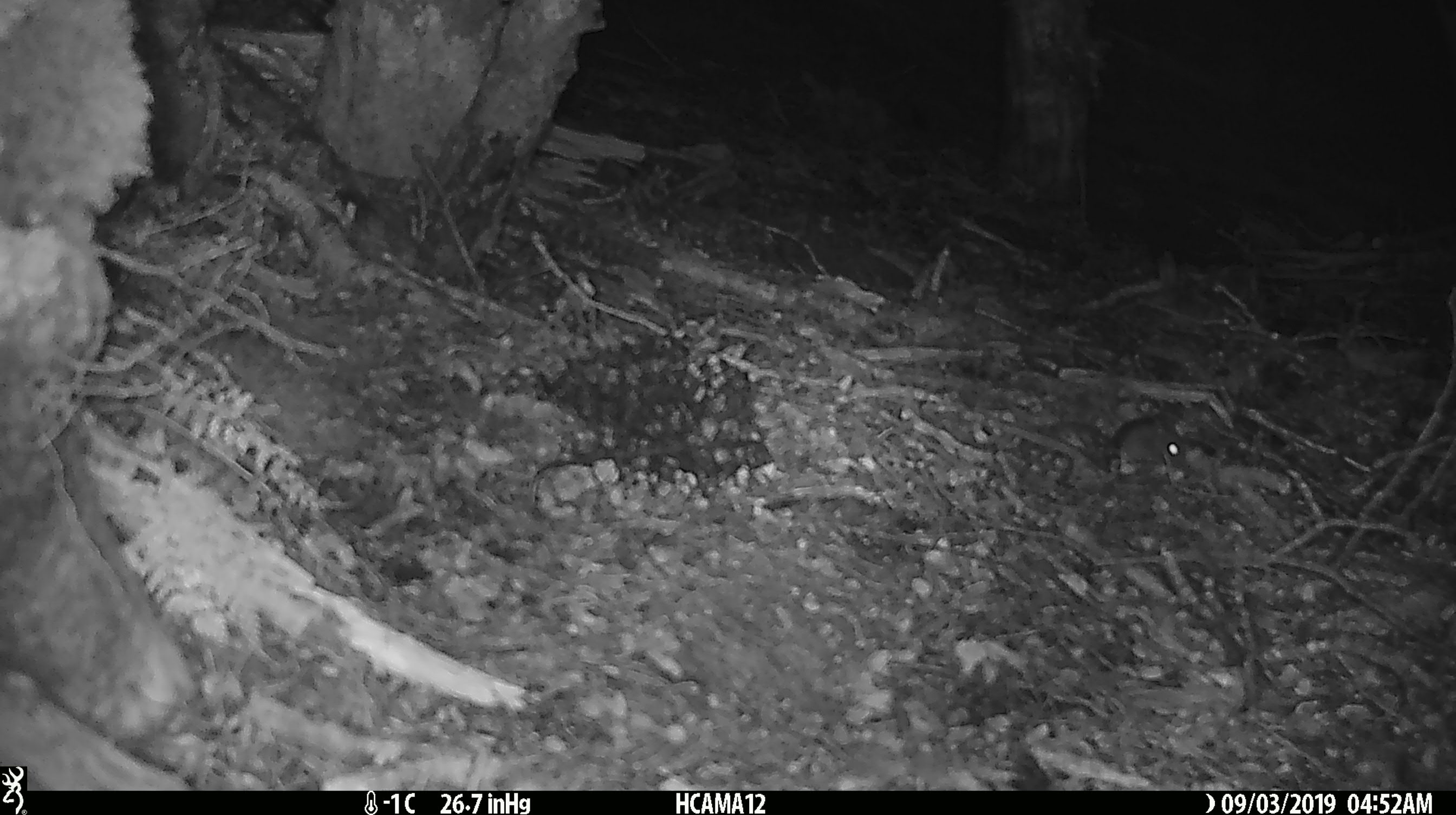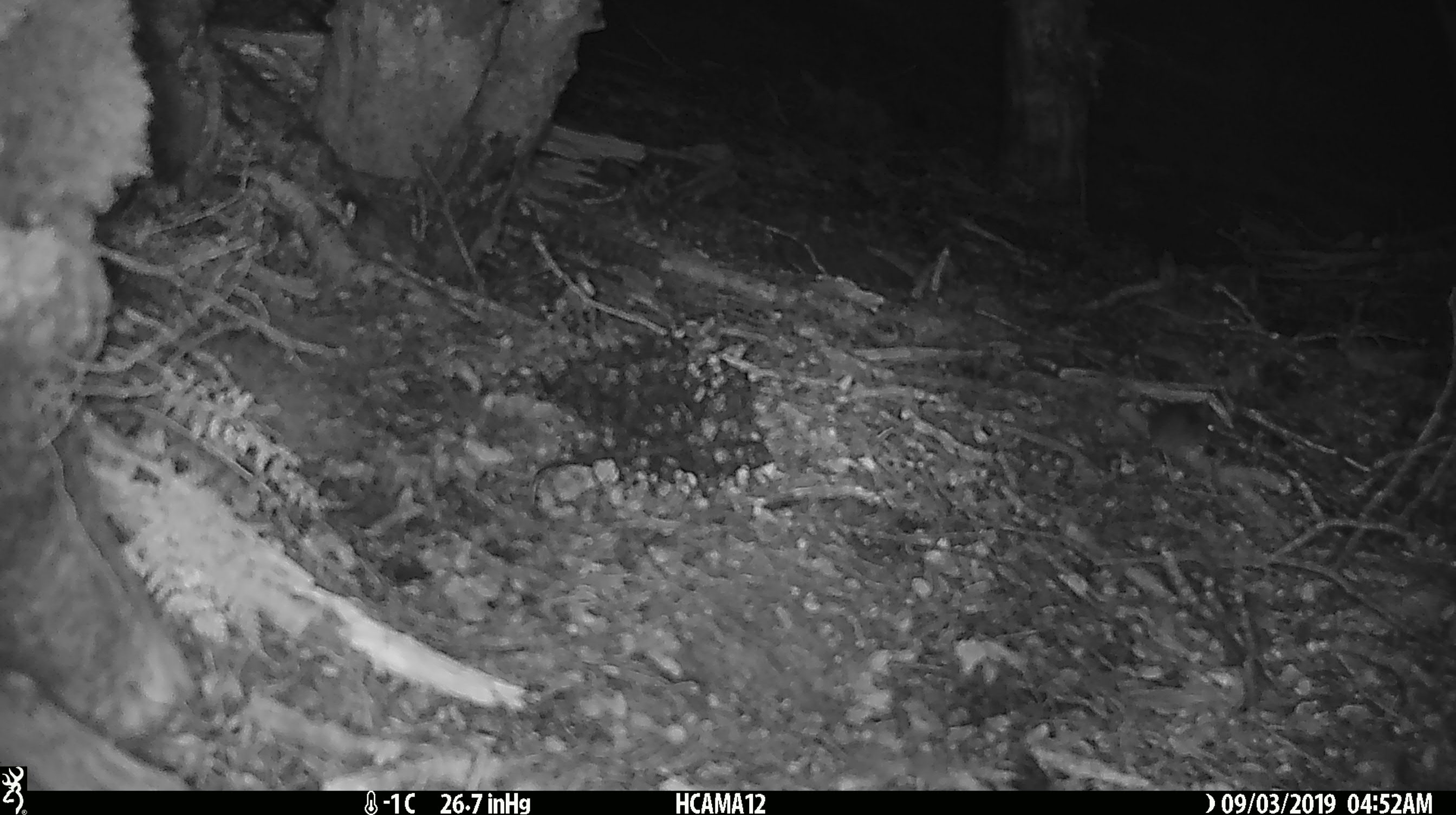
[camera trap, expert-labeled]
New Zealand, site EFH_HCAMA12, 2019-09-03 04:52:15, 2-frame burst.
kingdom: Animalia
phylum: Chordata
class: Mammalia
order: Rodentia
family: Muridae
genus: Mus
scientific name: Mus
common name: mouse